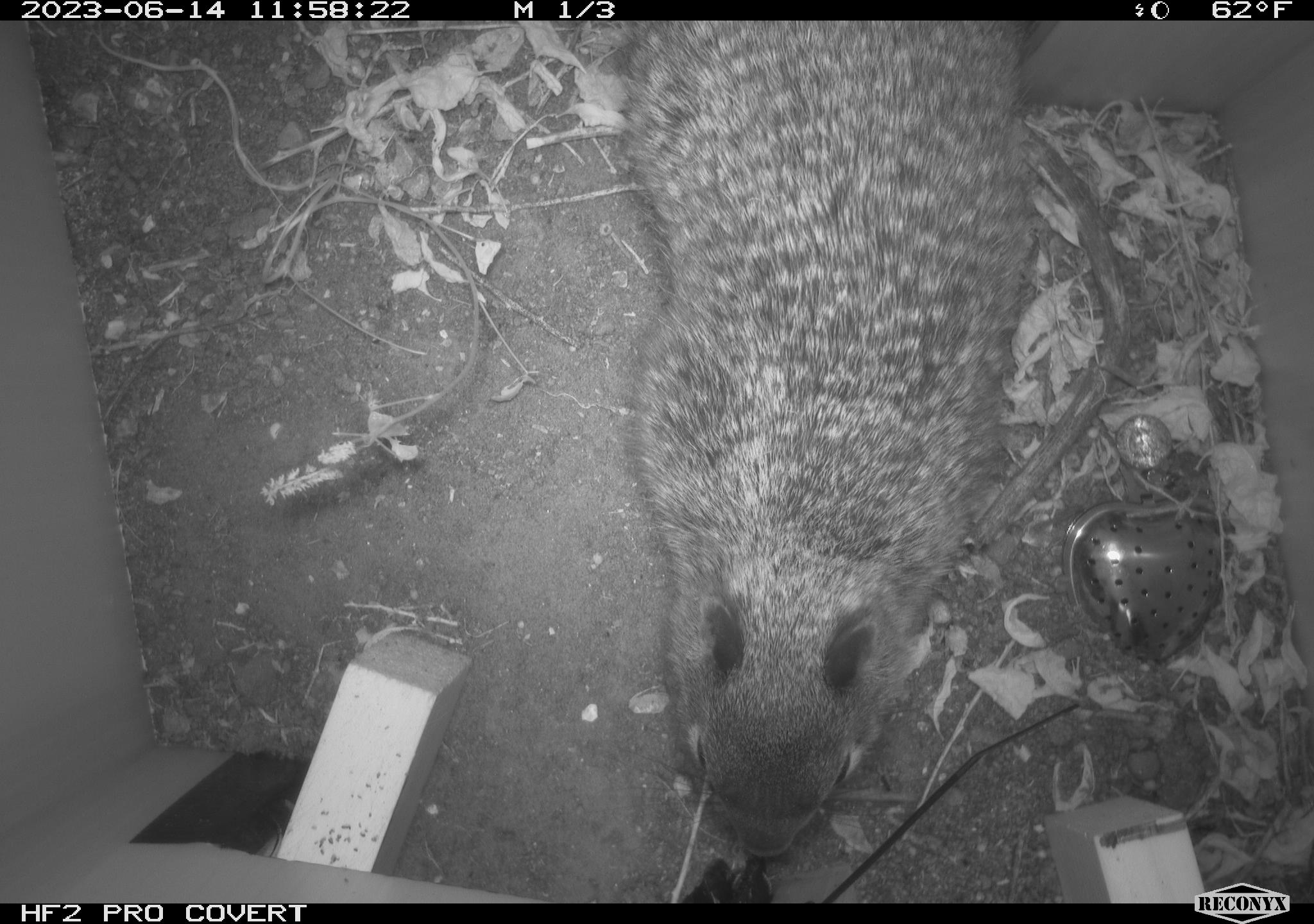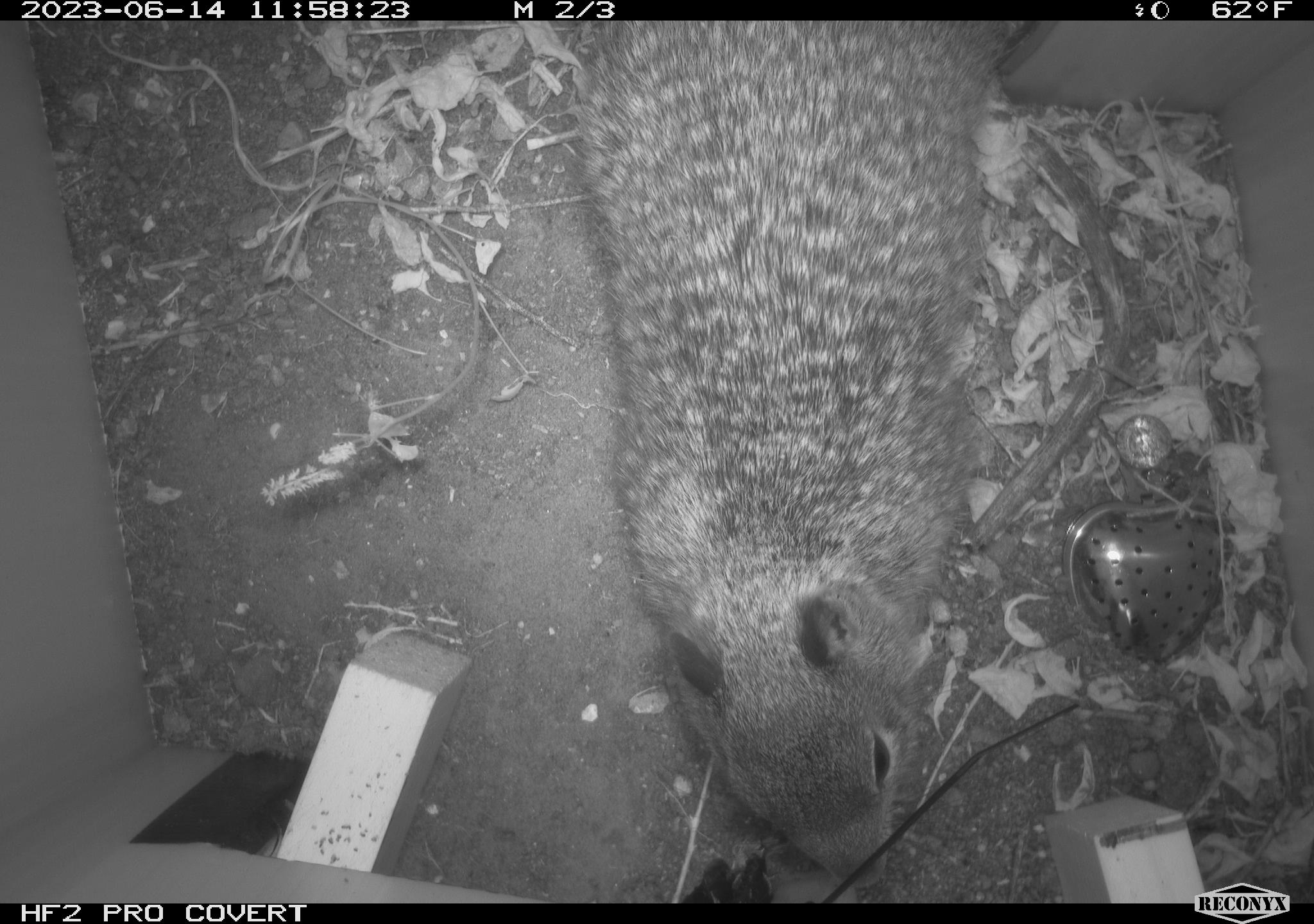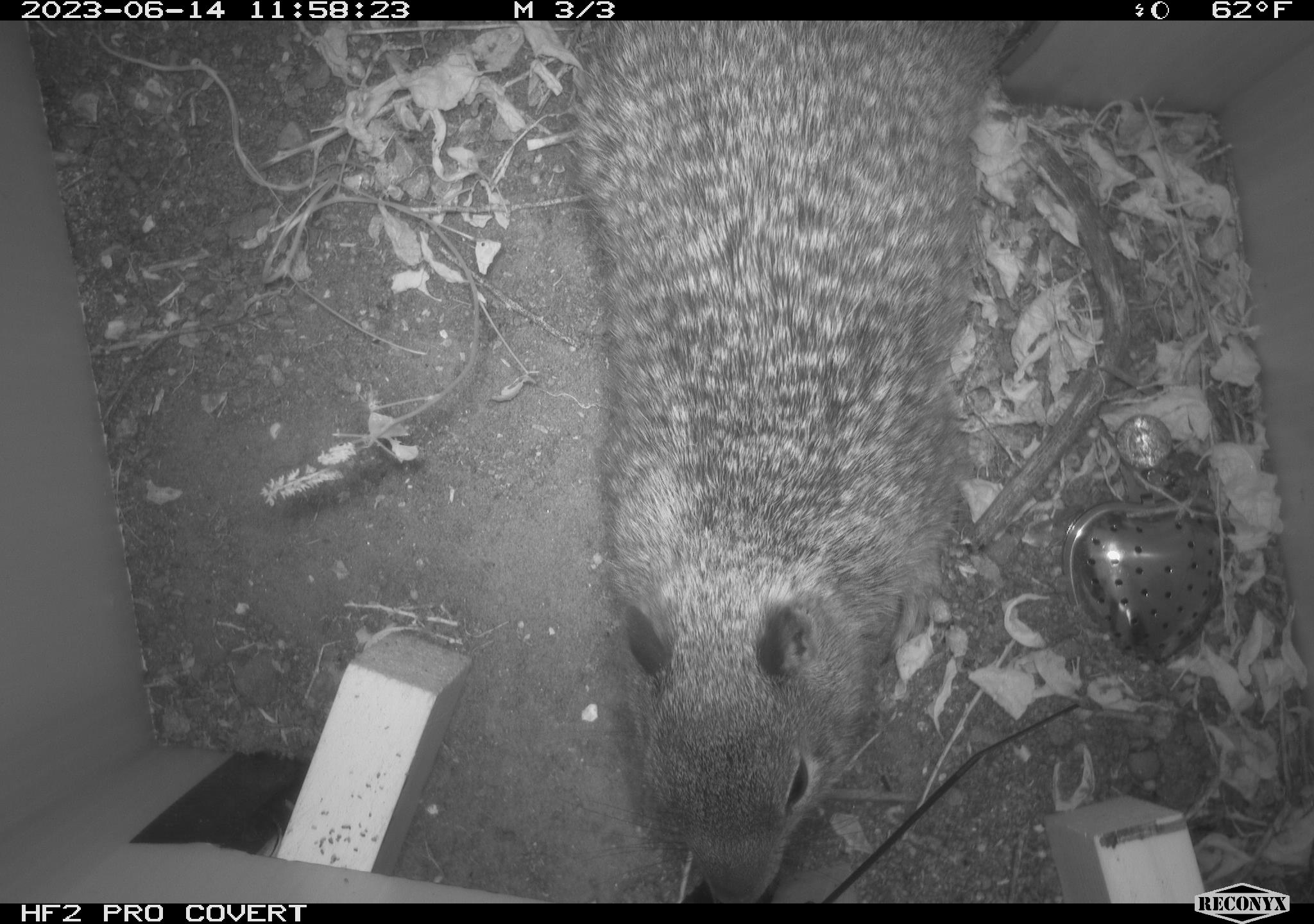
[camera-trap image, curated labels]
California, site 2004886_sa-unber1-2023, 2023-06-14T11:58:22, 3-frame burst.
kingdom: Animalia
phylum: Chordata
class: Mammalia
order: Rodentia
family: Sciuridae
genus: Otospermophilus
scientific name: Otospermophilus beecheyi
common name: california ground squirrel